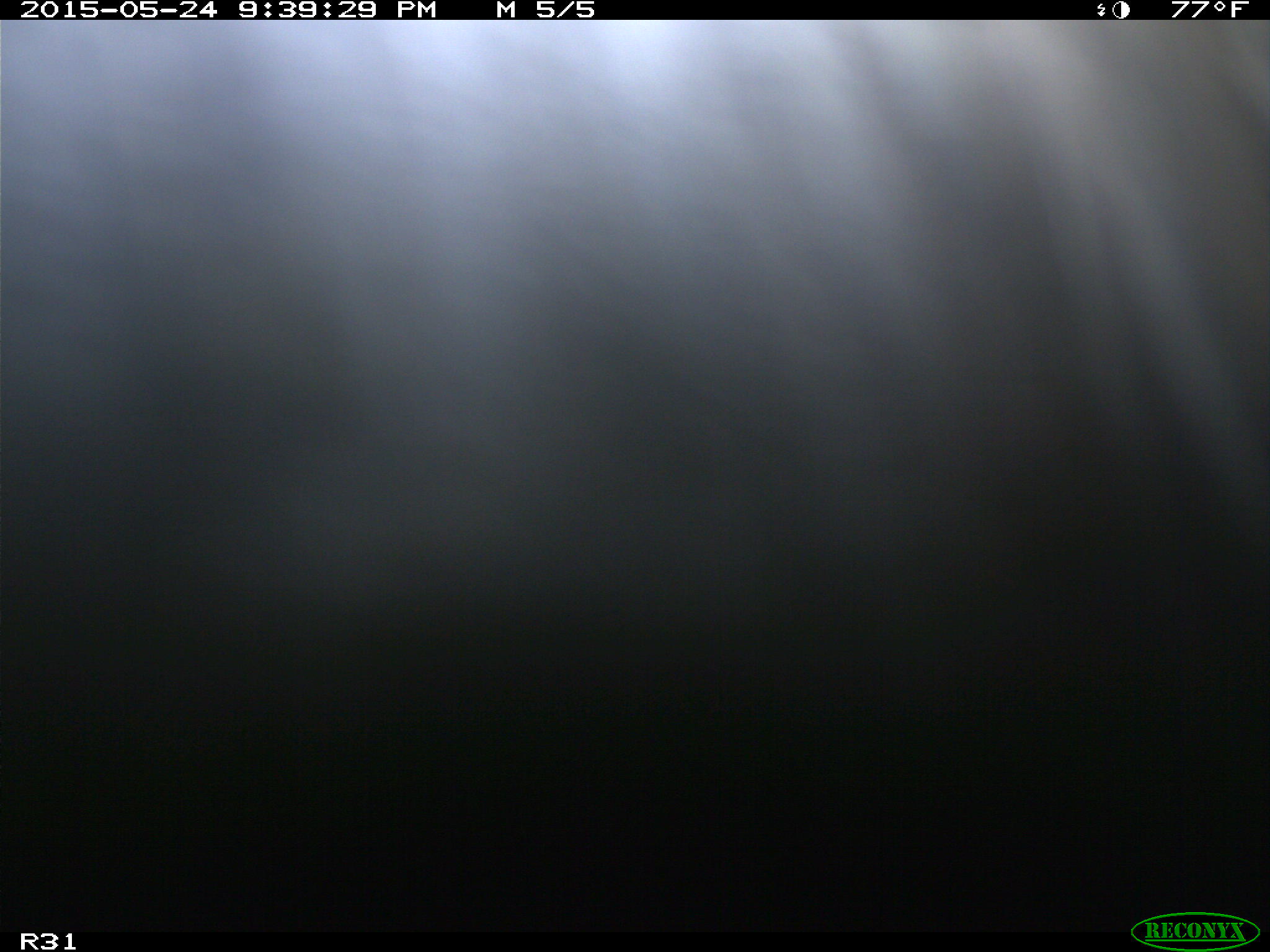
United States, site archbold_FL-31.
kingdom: Animalia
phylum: Chordata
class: Mammalia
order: Artiodactyla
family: Bovidae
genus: Bos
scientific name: Bos taurus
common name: domestic cow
Bos taurus (domestic cow).